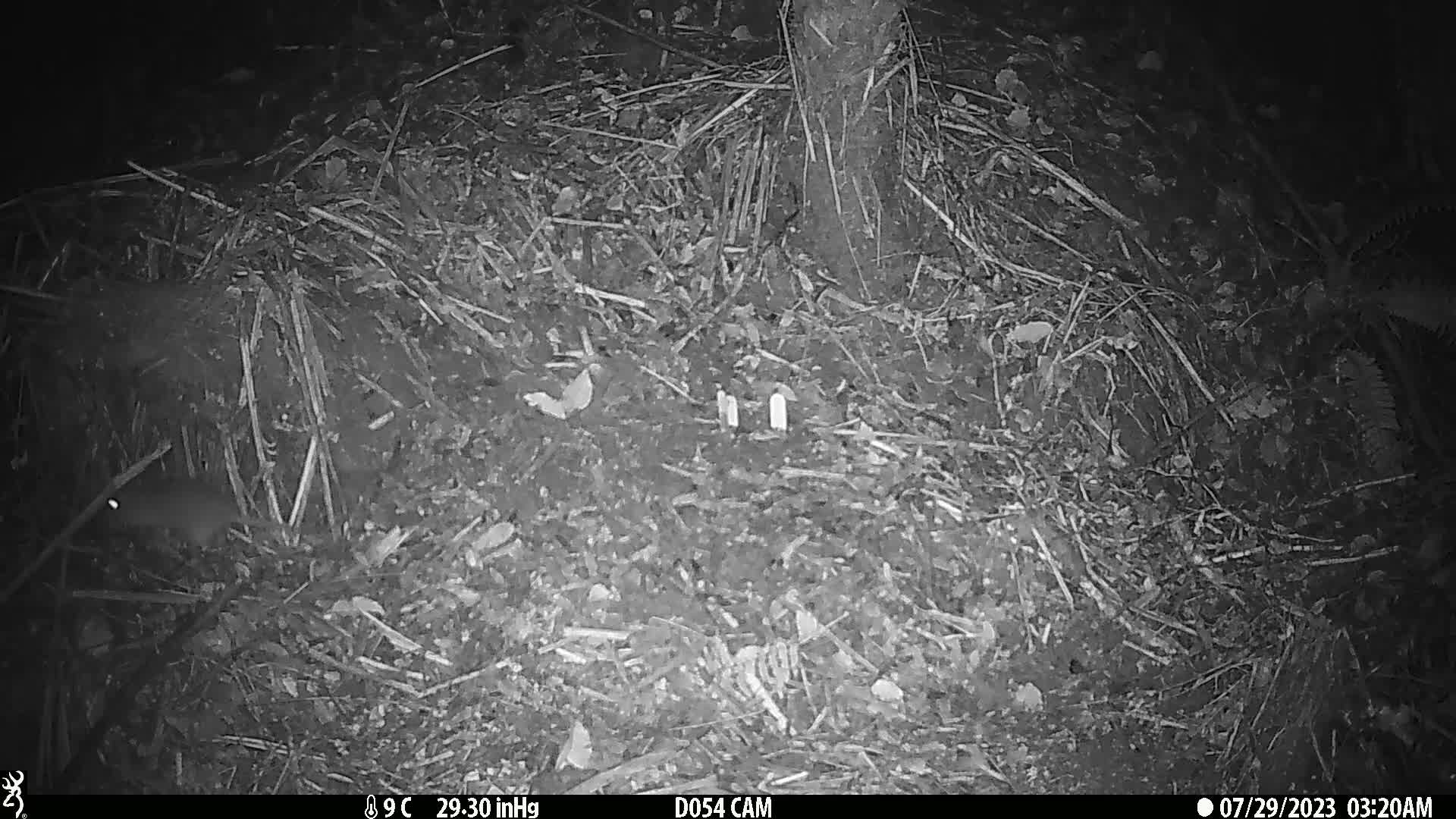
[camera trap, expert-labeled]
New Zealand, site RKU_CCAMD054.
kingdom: Animalia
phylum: Chordata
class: Mammalia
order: Rodentia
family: Muridae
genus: Rattus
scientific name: Rattus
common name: rat